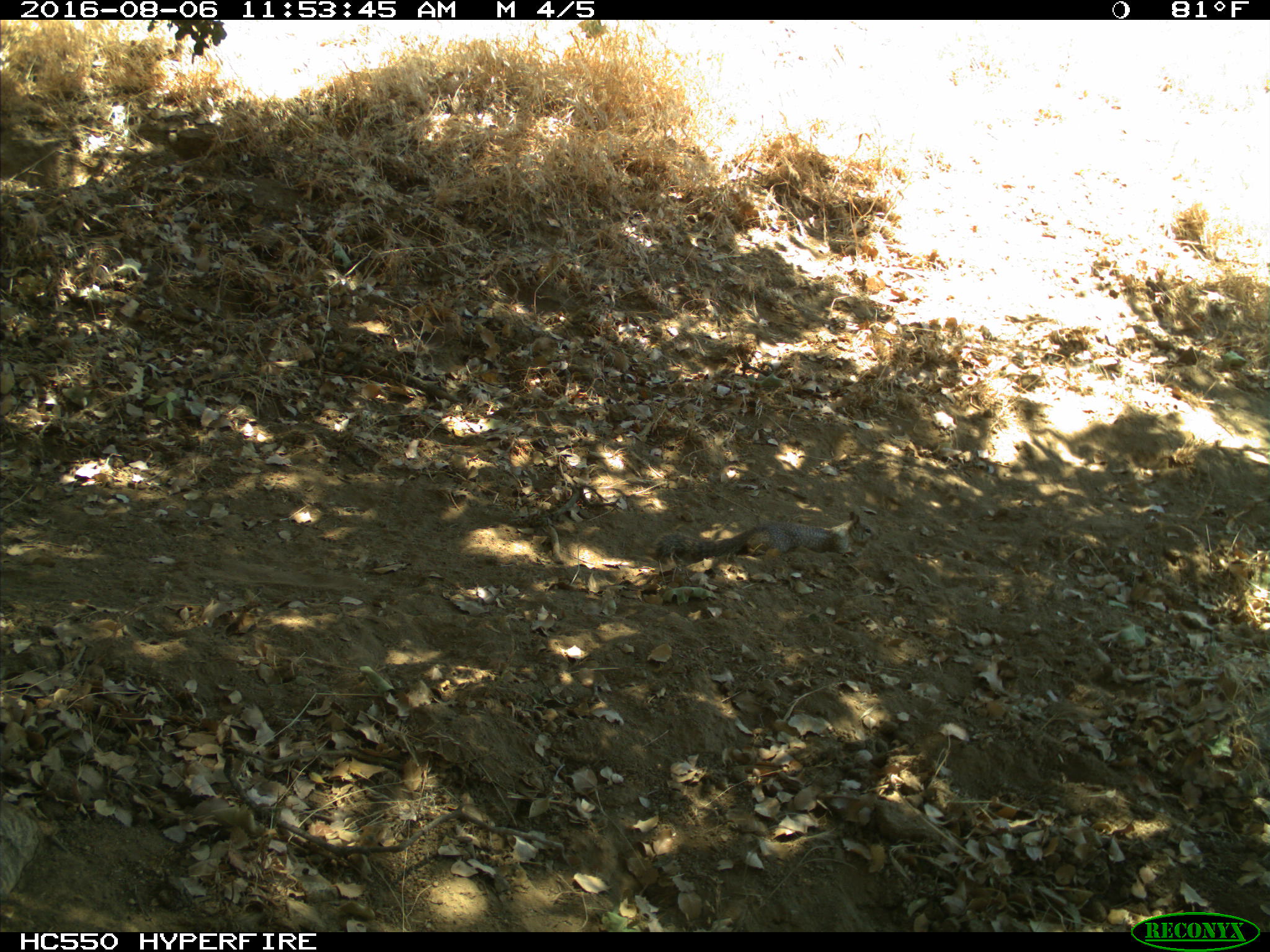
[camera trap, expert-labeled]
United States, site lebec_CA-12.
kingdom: Animalia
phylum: Chordata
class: Mammalia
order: Rodentia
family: Sciuridae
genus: Otospermophilus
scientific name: Otospermophilus beecheyi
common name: california ground squirrel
Otospermophilus beecheyi (california ground squirrel).